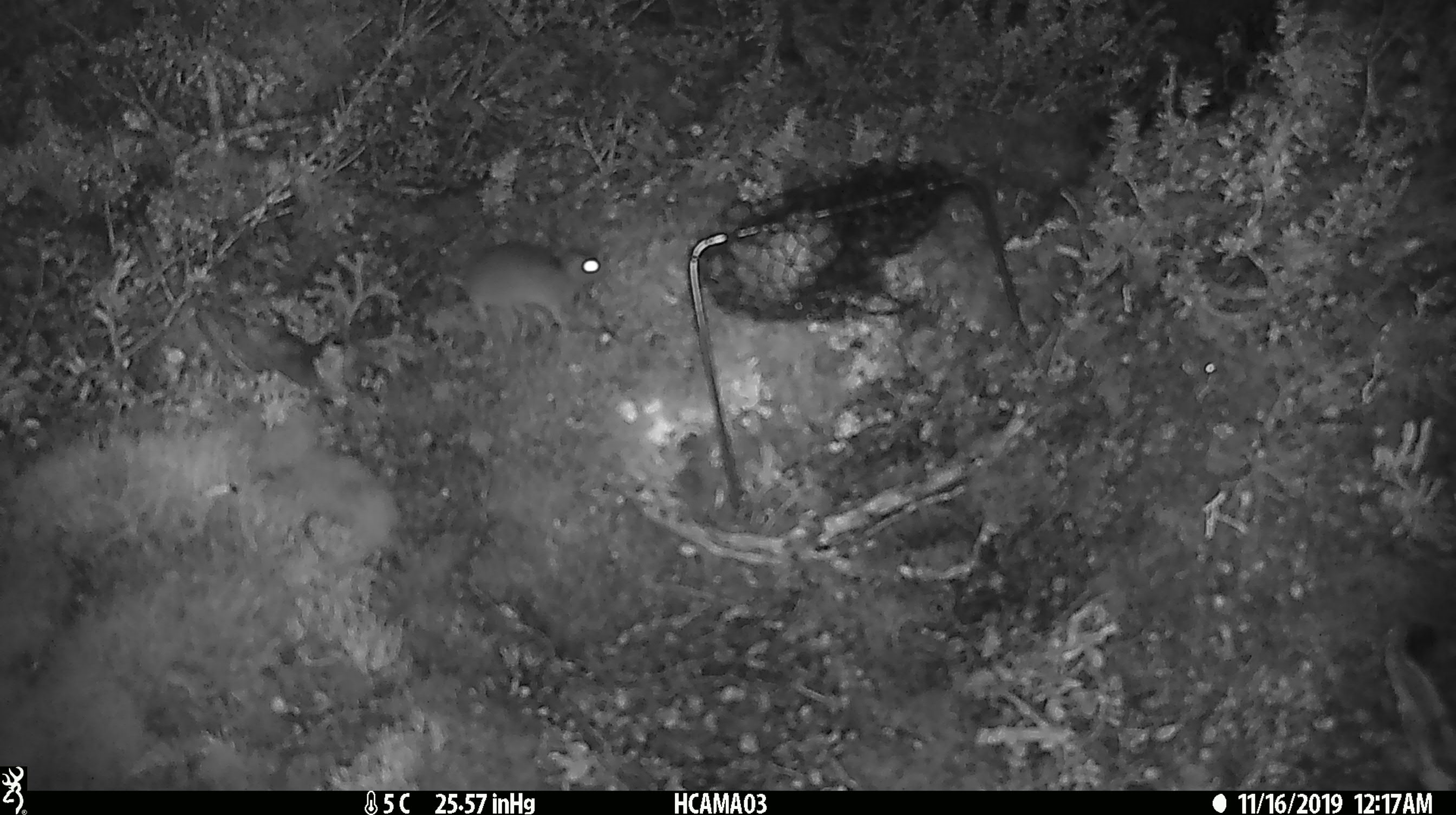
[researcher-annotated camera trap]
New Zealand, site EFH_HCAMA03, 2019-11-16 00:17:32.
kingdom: Animalia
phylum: Chordata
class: Mammalia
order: Rodentia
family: Muridae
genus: Mus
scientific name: Mus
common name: mouse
Mouse (Mus).